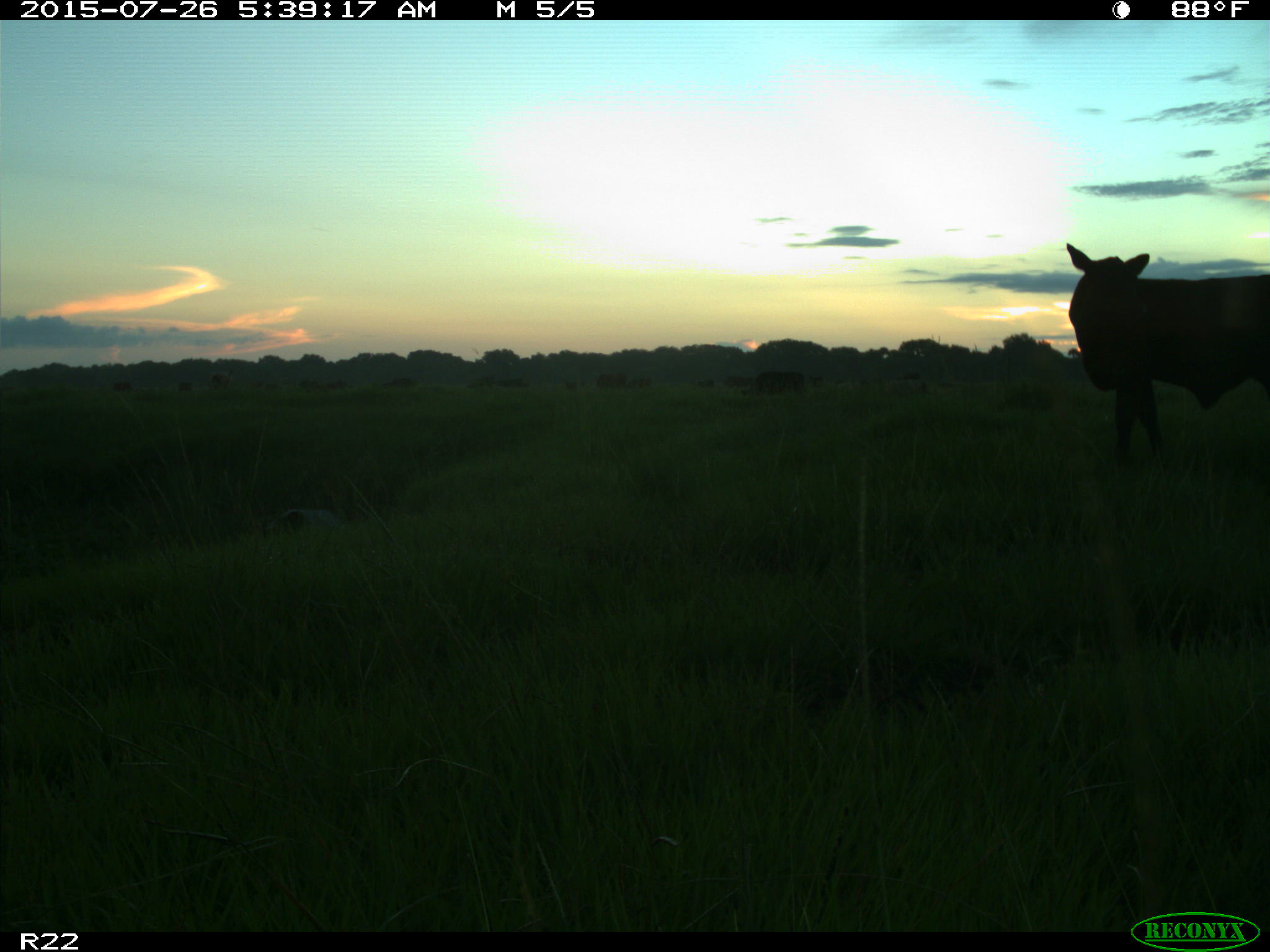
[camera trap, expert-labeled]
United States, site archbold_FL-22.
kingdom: Animalia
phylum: Chordata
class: Mammalia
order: Artiodactyla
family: Bovidae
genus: Bos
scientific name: Bos taurus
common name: domestic cow